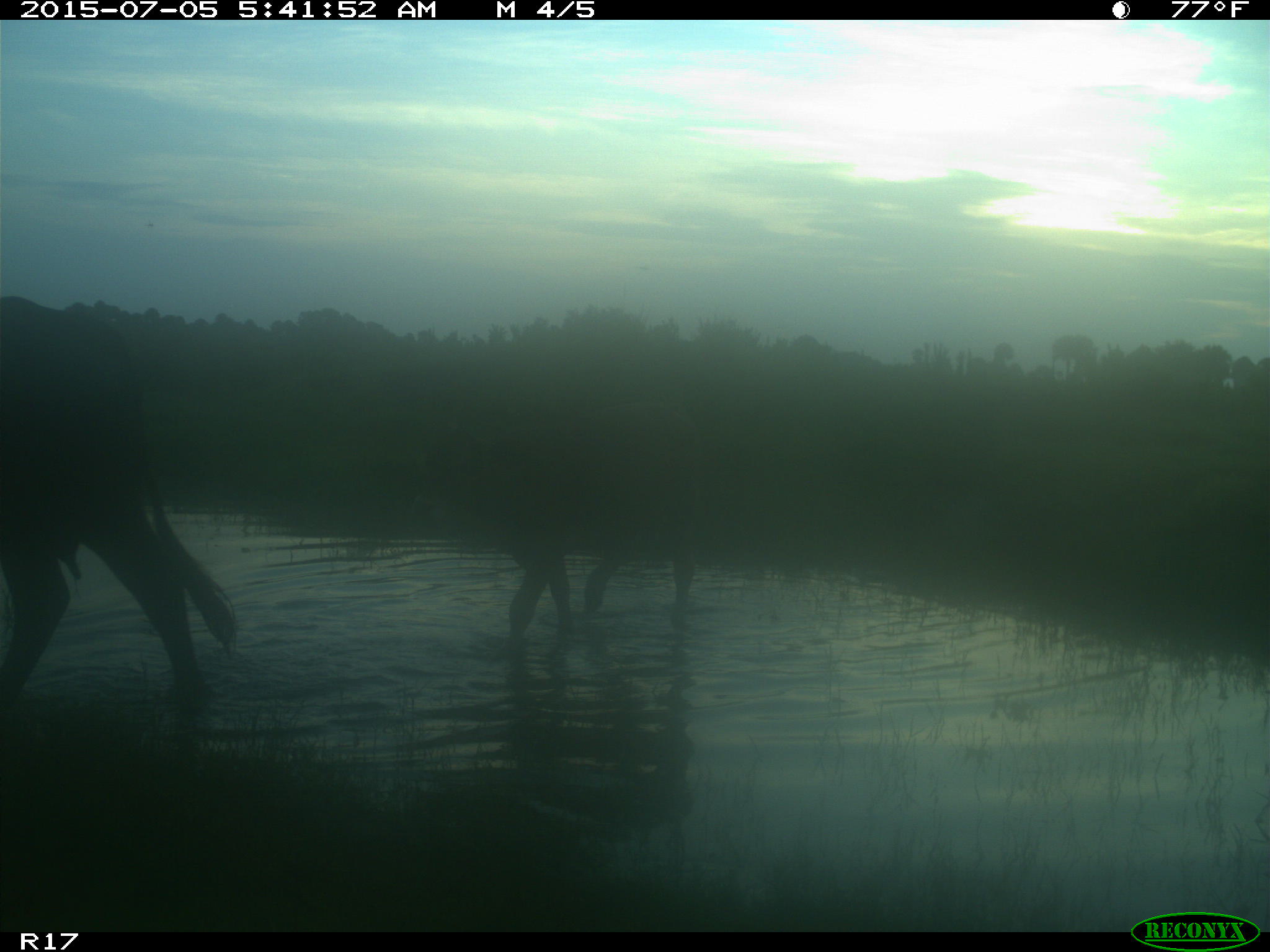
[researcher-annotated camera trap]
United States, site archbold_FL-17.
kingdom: Animalia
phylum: Chordata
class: Mammalia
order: Artiodactyla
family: Bovidae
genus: Bos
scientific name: Bos taurus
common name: domestic cow